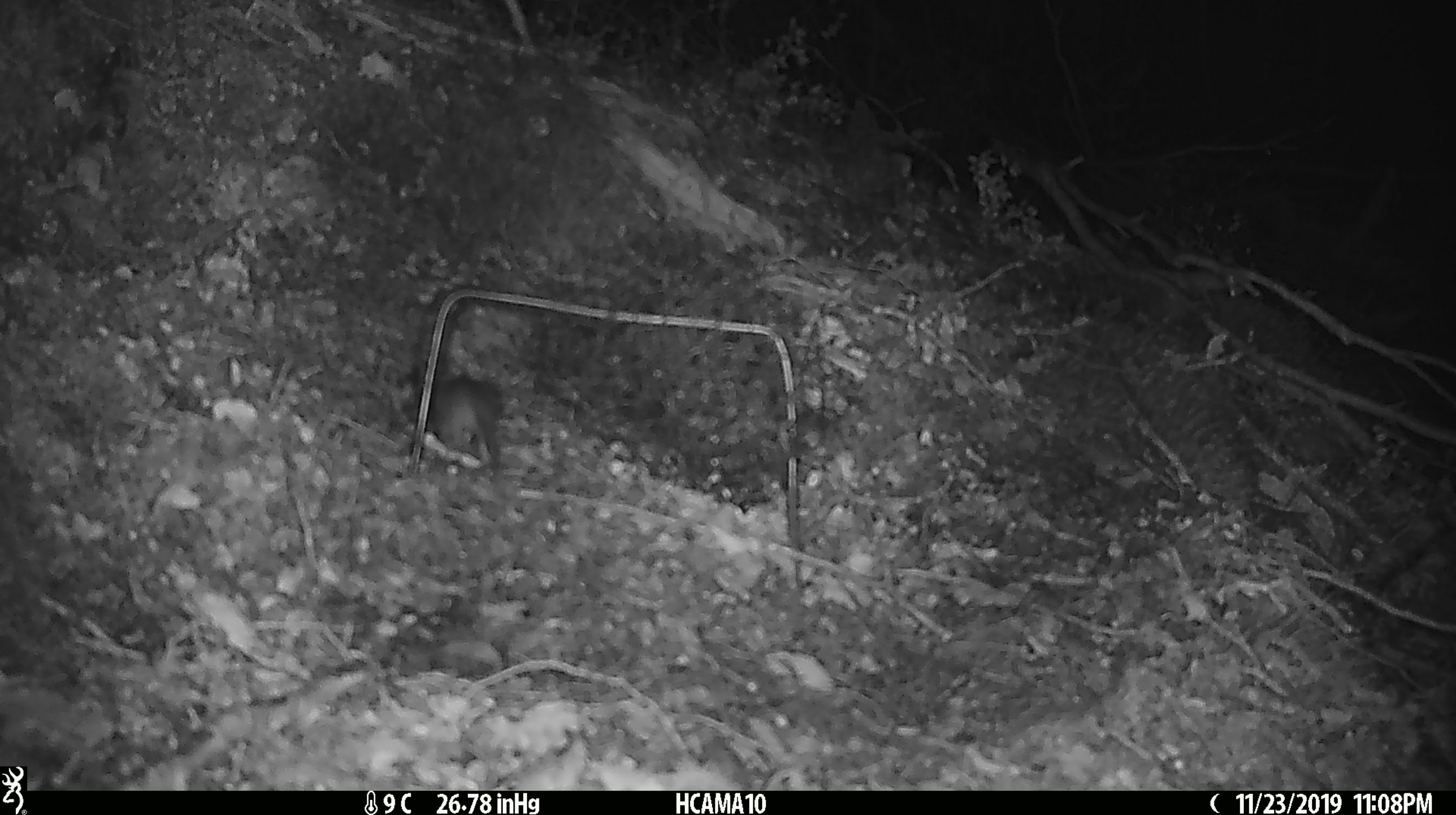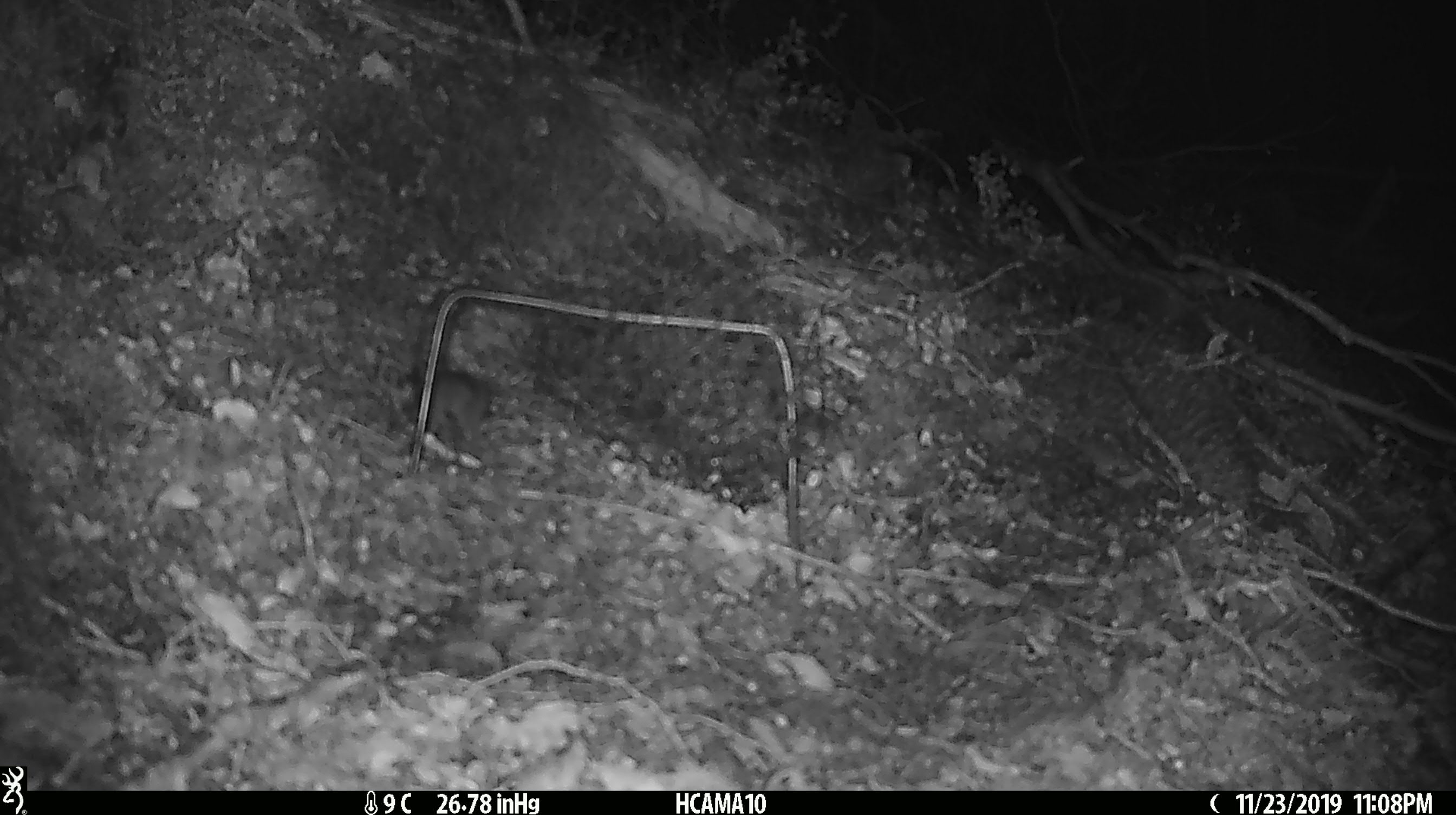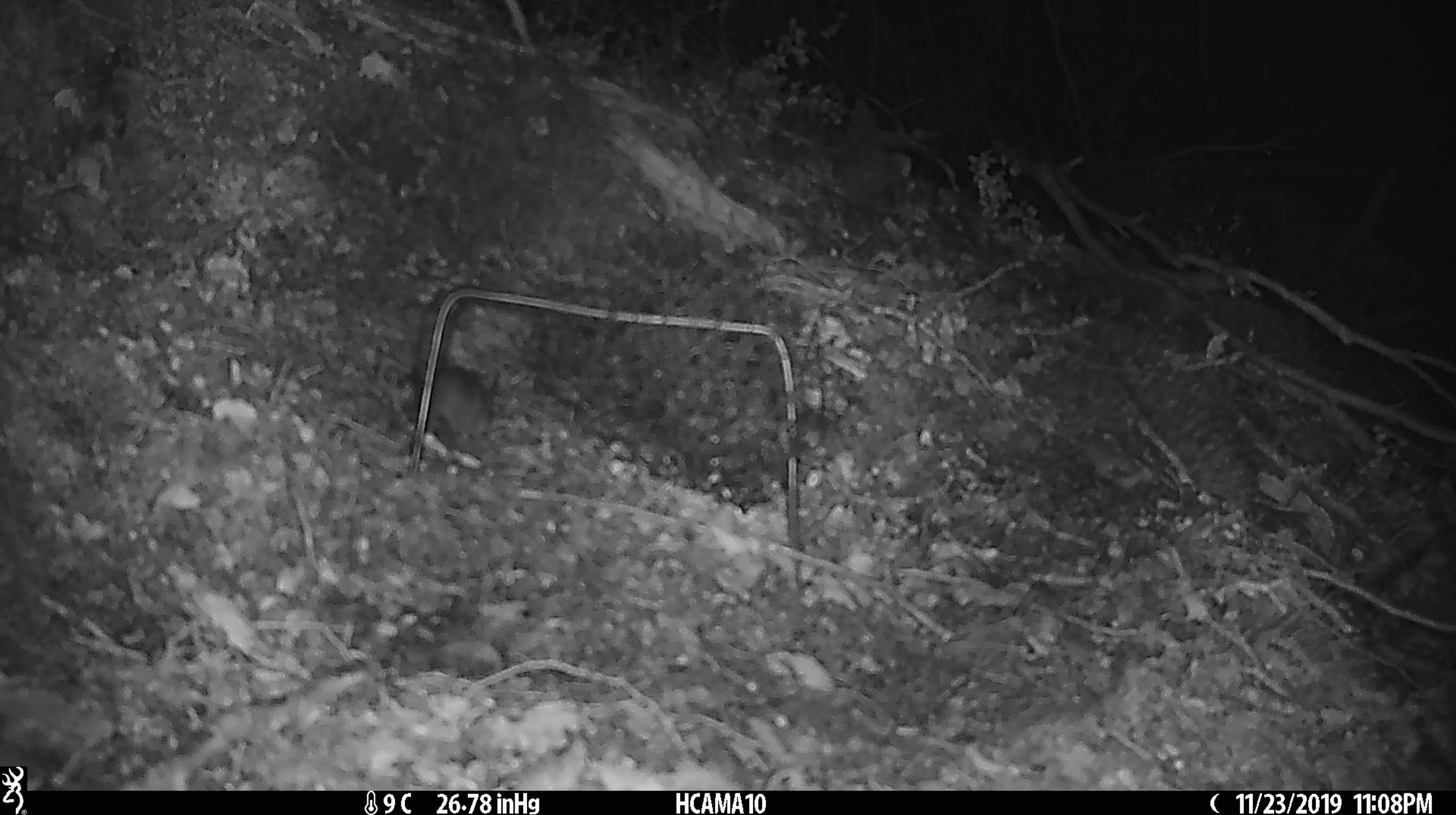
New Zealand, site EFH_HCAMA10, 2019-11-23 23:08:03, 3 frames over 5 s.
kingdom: Animalia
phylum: Chordata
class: Mammalia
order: Rodentia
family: Muridae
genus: Mus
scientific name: Mus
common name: mouse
Mouse (Mus).